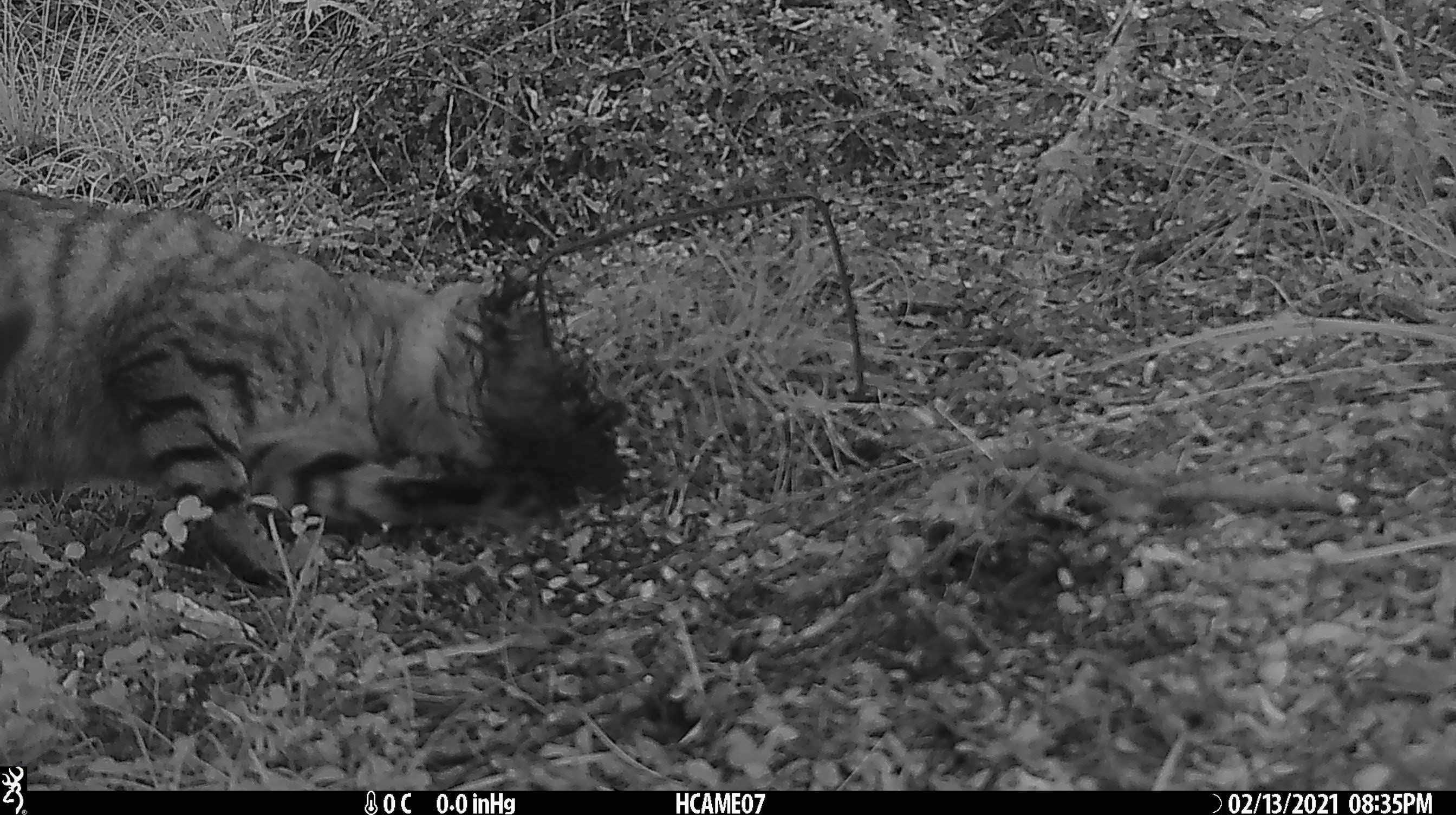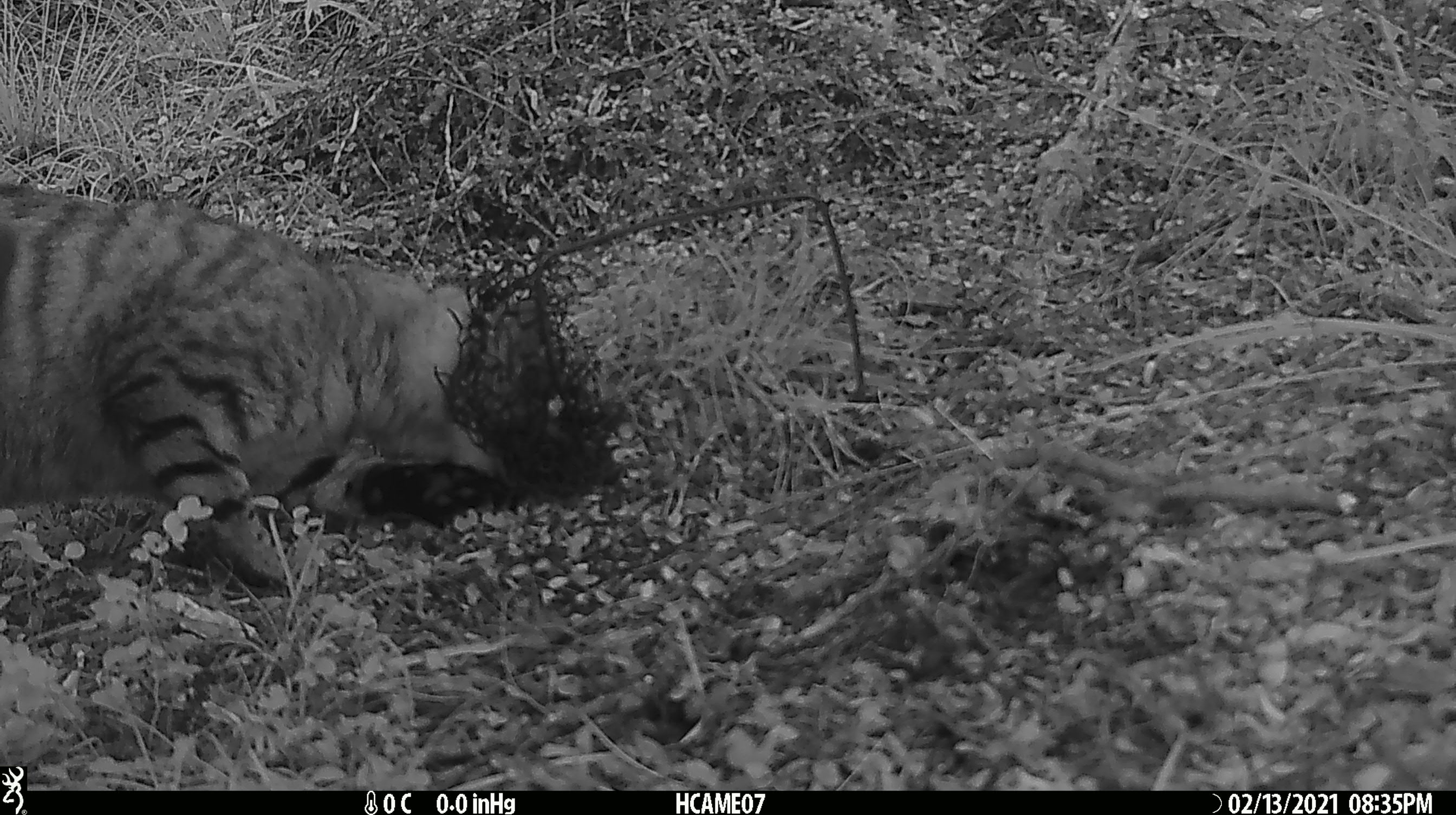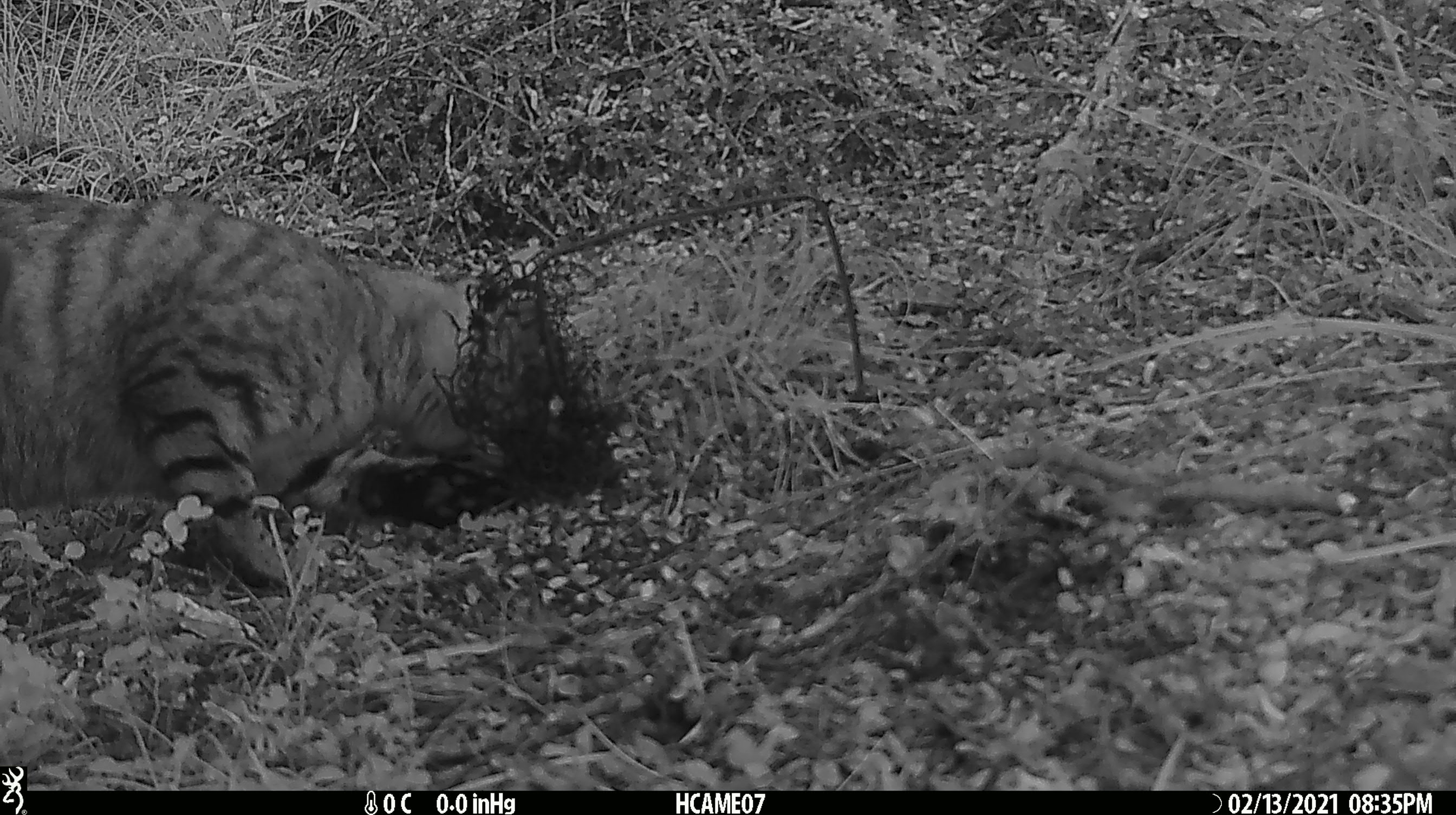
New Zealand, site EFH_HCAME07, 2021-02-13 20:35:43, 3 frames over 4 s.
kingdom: Animalia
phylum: Chordata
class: Mammalia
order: Carnivora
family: Felidae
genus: Felis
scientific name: Felis catus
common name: domestic cat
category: cat